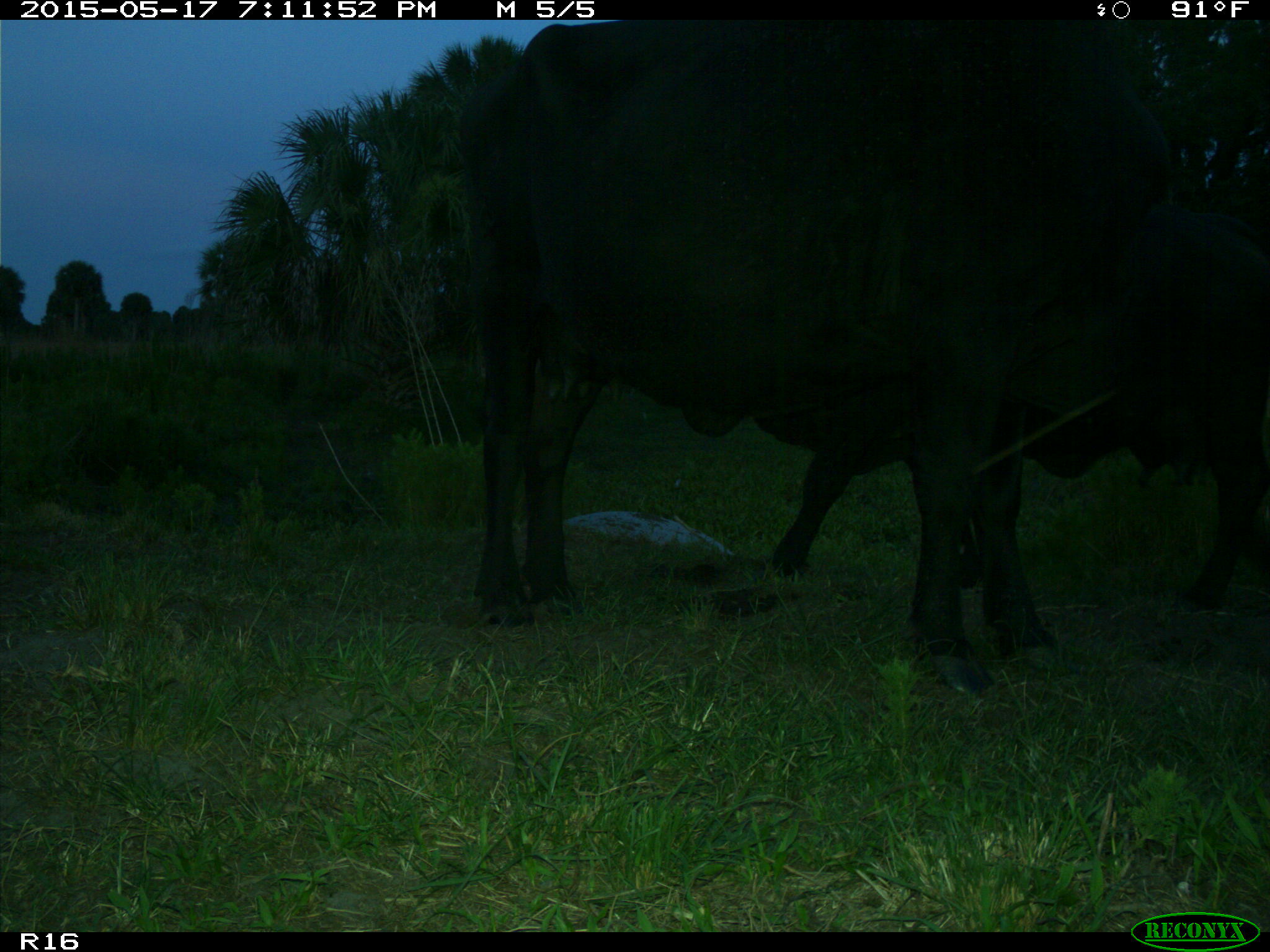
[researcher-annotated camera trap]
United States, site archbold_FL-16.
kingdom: Animalia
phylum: Chordata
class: Mammalia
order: Artiodactyla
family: Bovidae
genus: Bos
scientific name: Bos taurus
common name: domestic cow